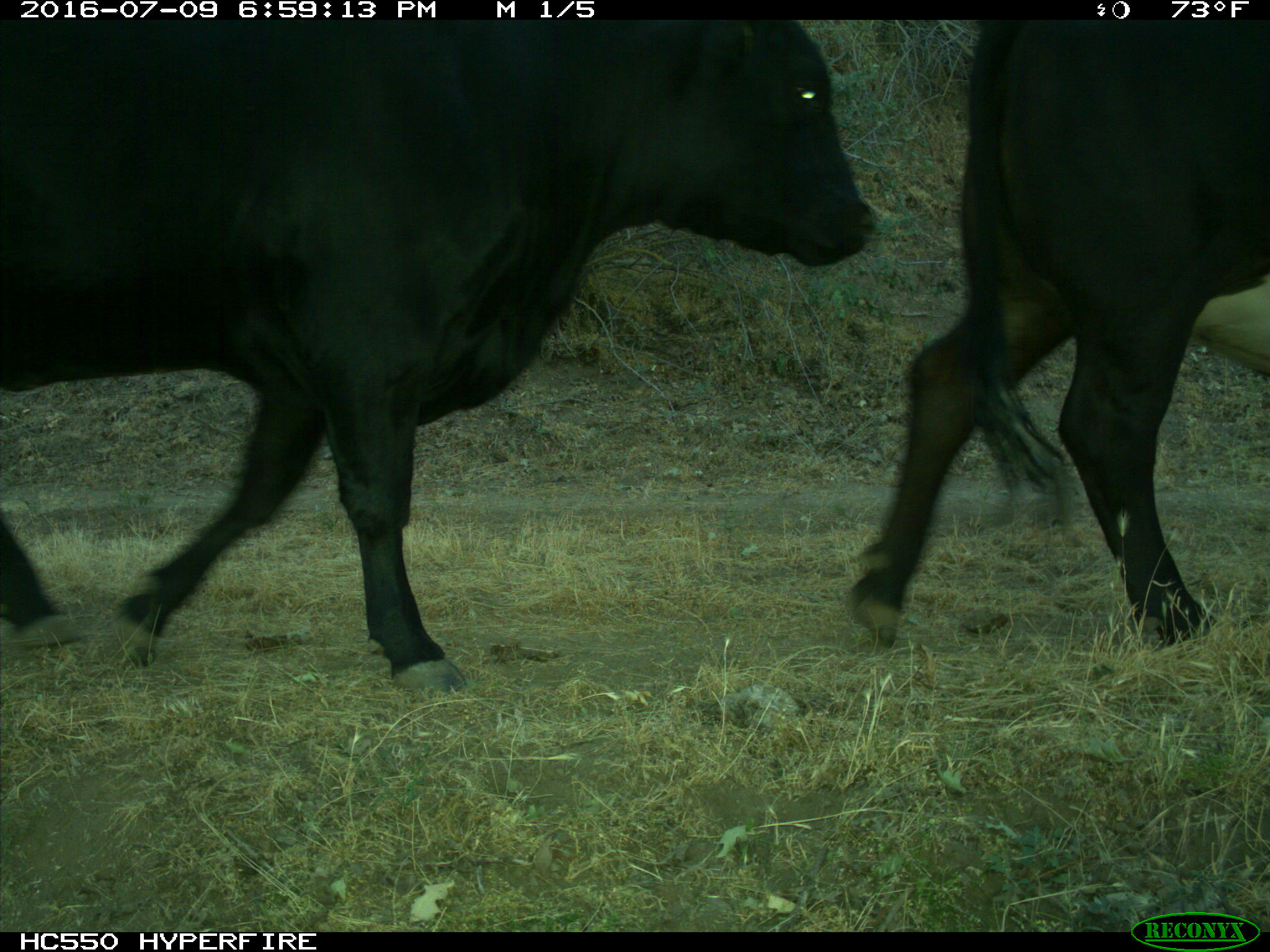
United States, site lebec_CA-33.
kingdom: Animalia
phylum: Chordata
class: Mammalia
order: Artiodactyla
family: Bovidae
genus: Bos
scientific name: Bos taurus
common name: domestic cow